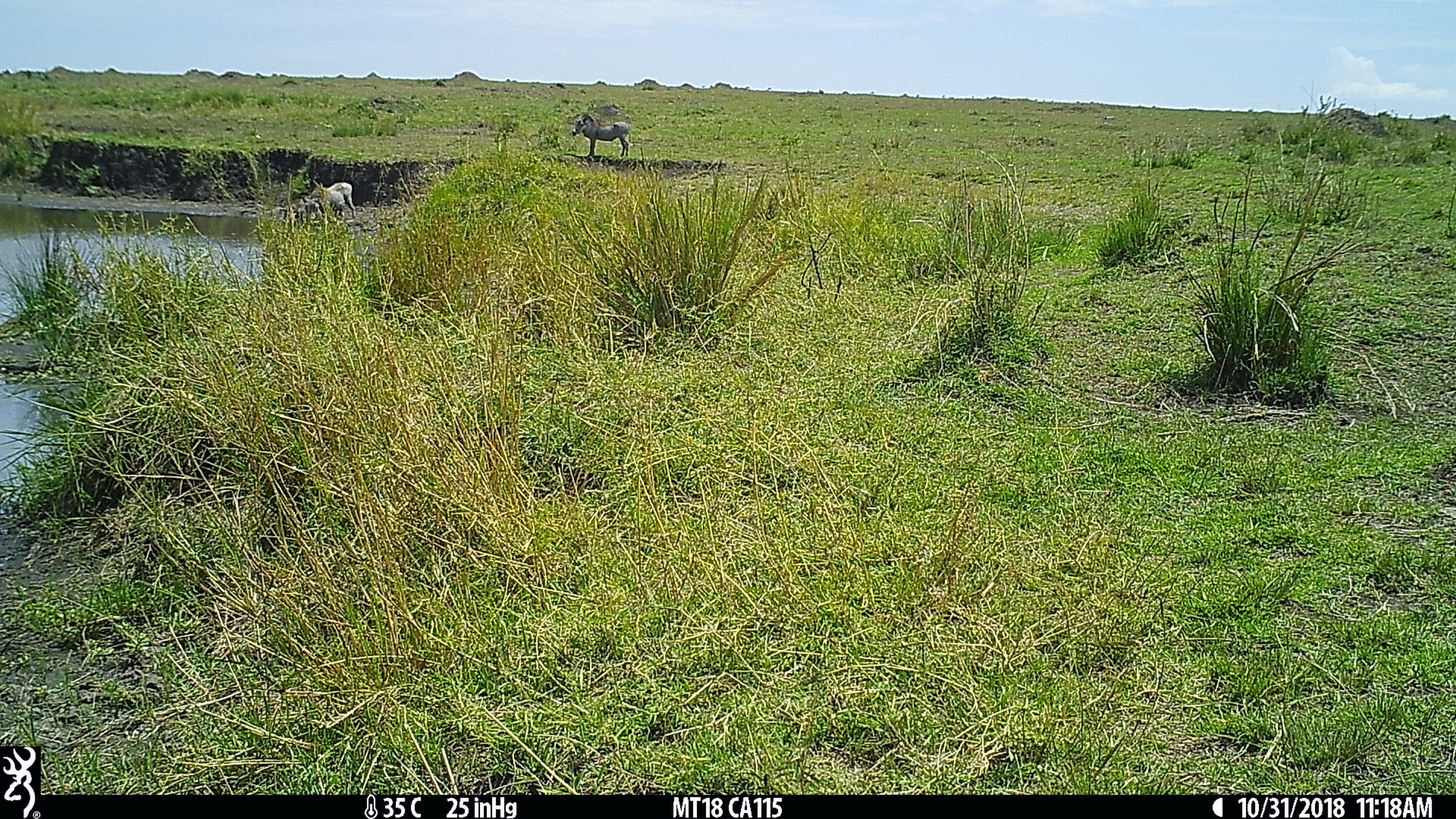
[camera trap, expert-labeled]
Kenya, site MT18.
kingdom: Animalia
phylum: Chordata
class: Mammalia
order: Artiodactyla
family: Suidae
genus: Phacochoerus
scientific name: Phacochoerus africanus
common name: common warthog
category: warthog